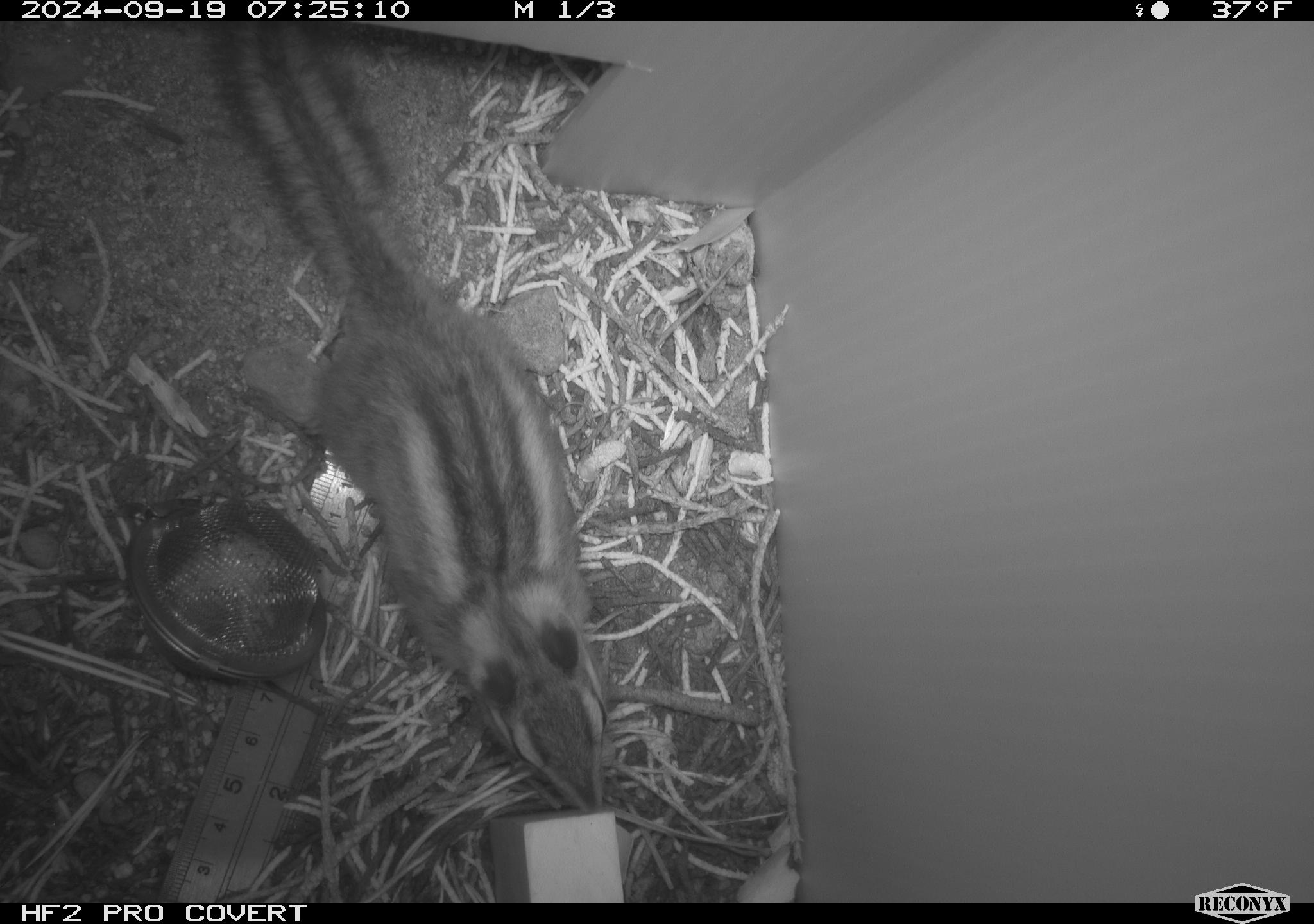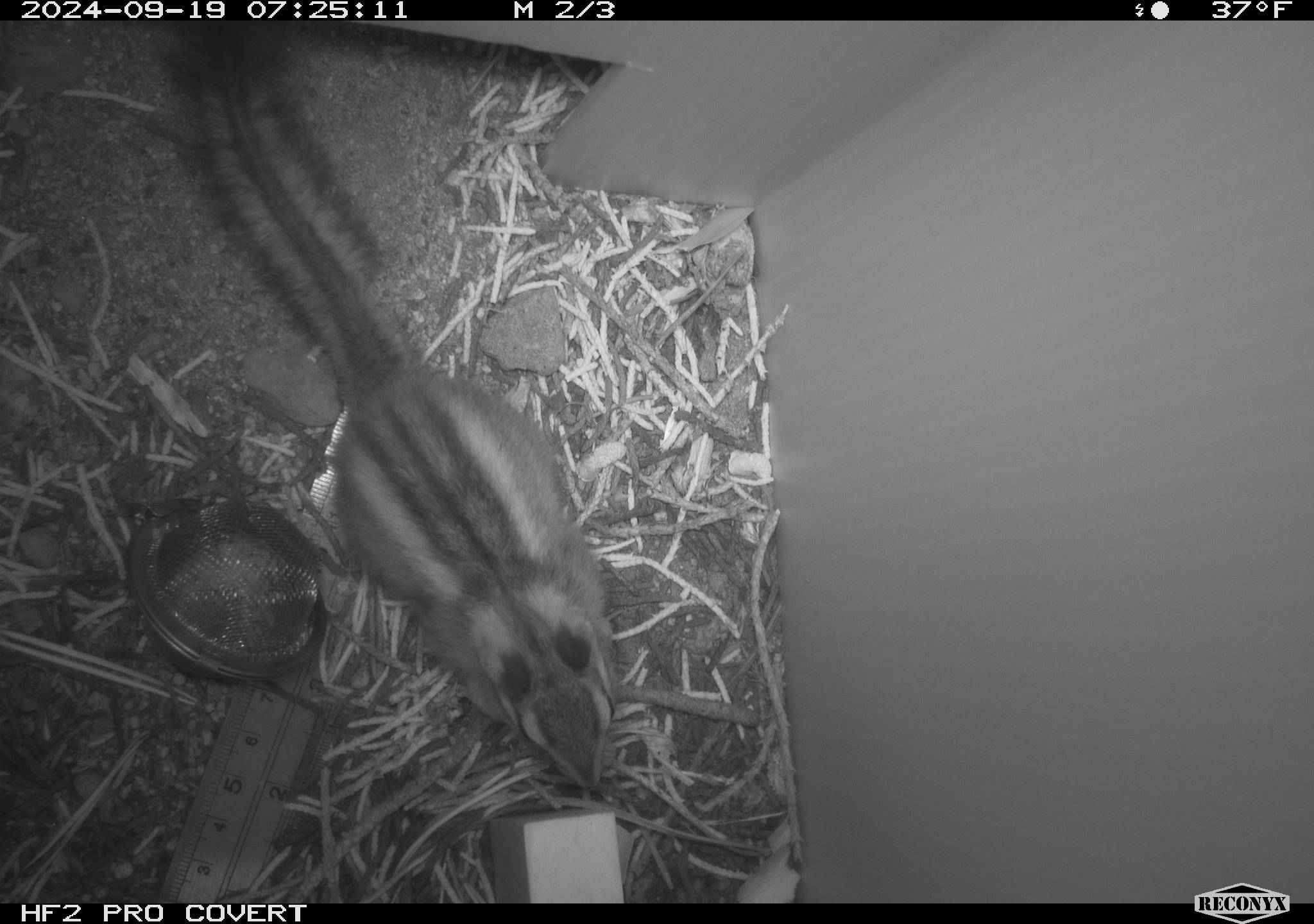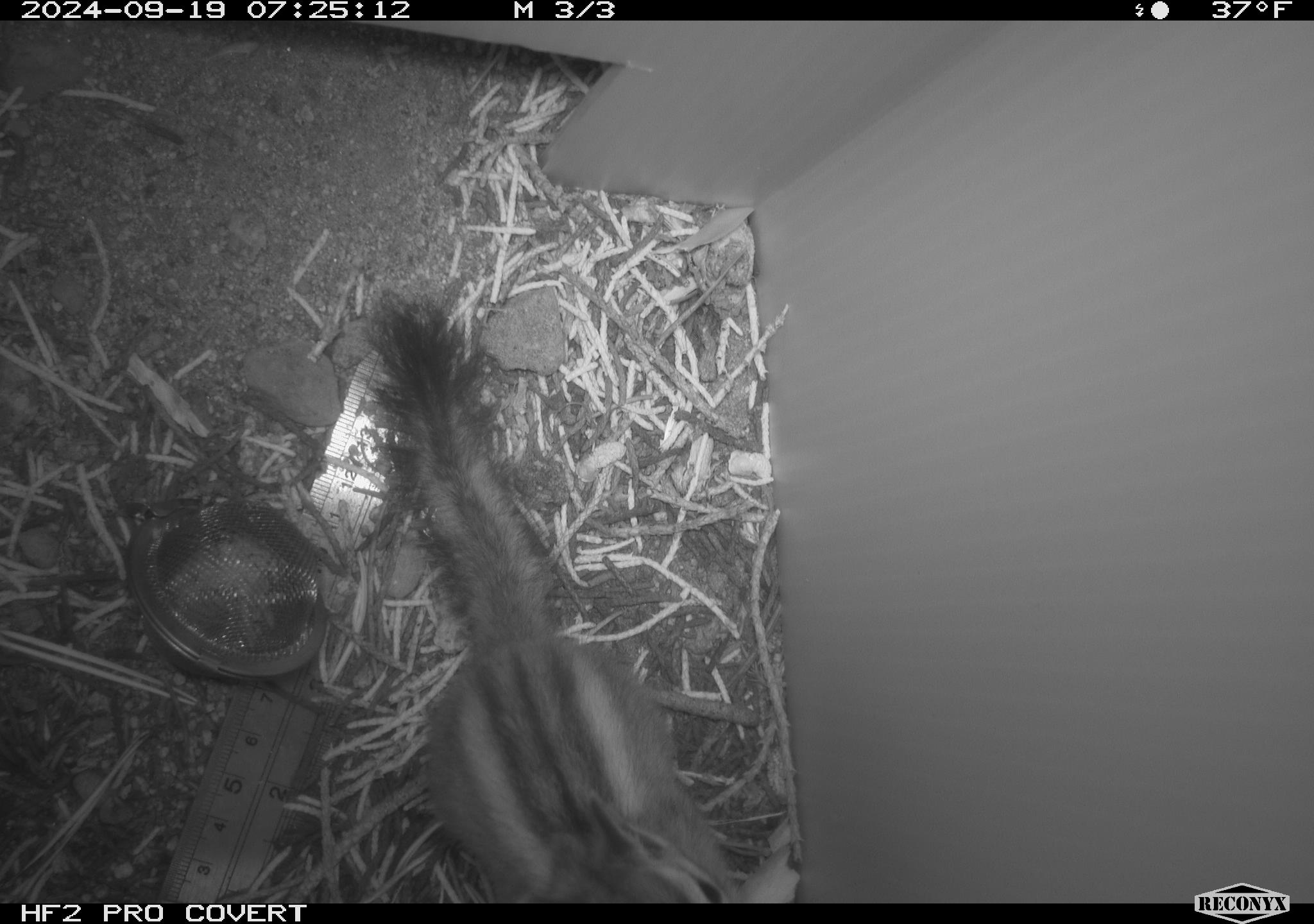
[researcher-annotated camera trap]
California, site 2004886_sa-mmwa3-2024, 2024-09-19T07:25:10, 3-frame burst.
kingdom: Animalia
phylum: Chordata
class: Mammalia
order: Rodentia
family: Sciuridae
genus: Neotamias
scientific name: Neotamias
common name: western chipmunks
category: neotamias species